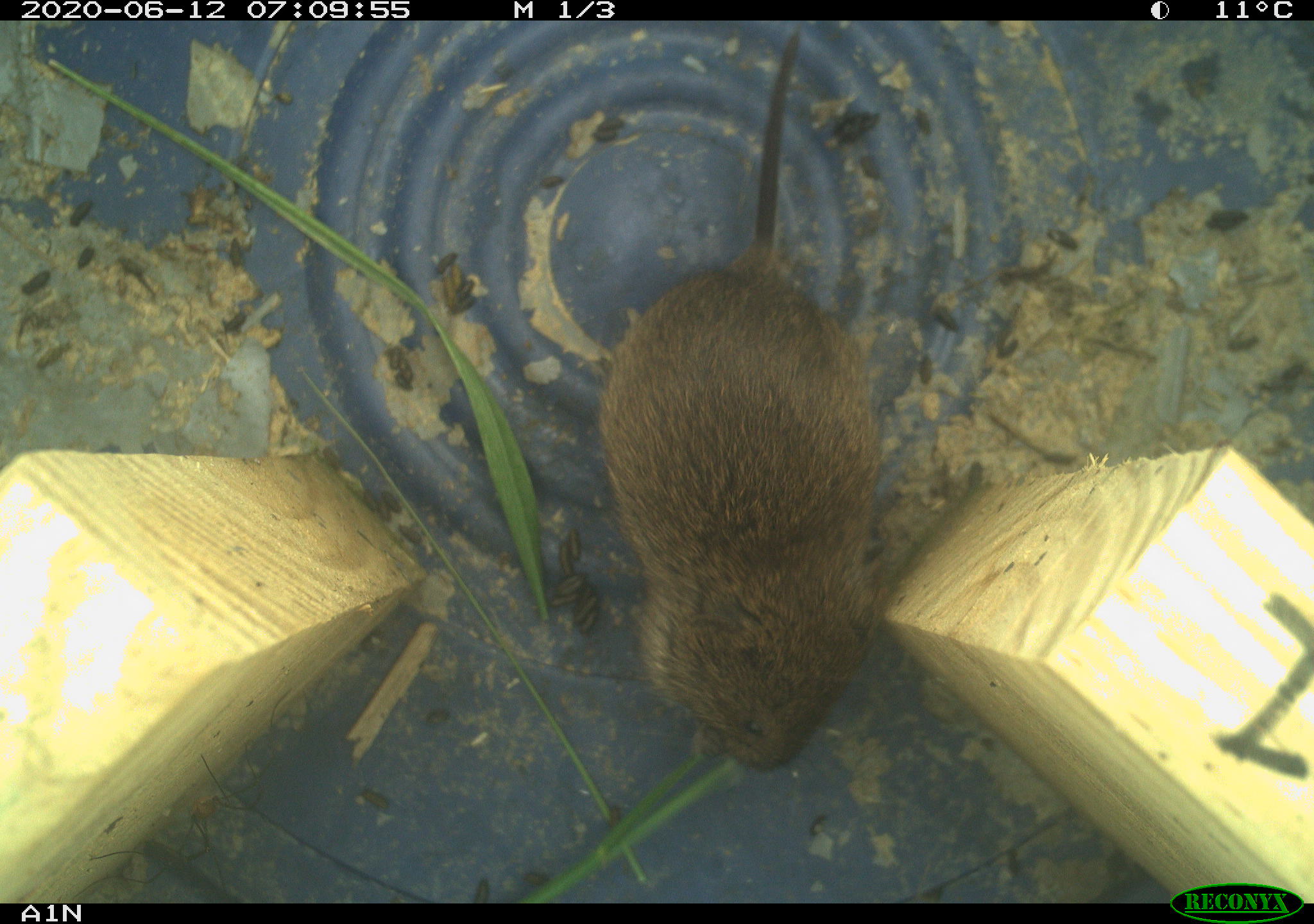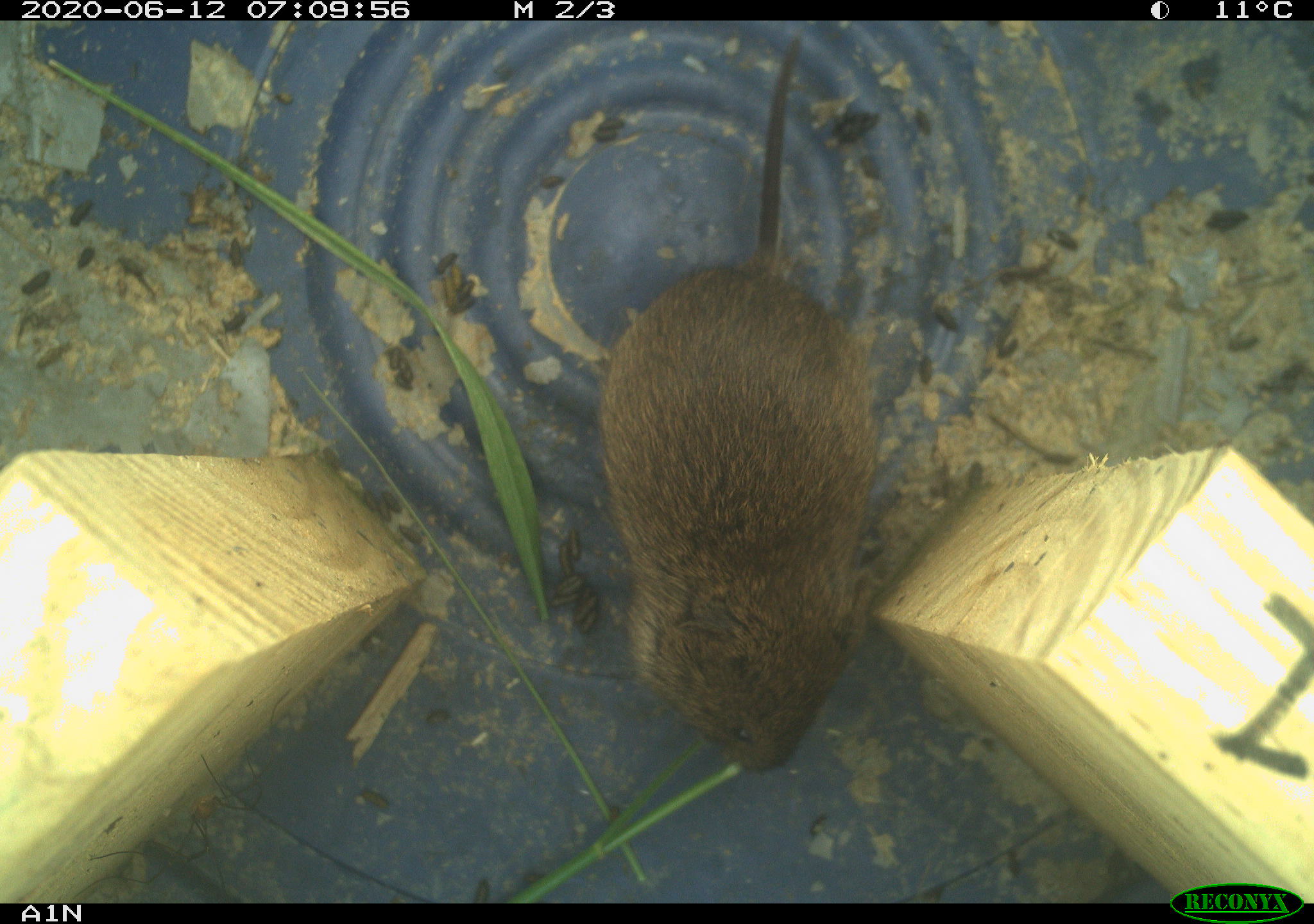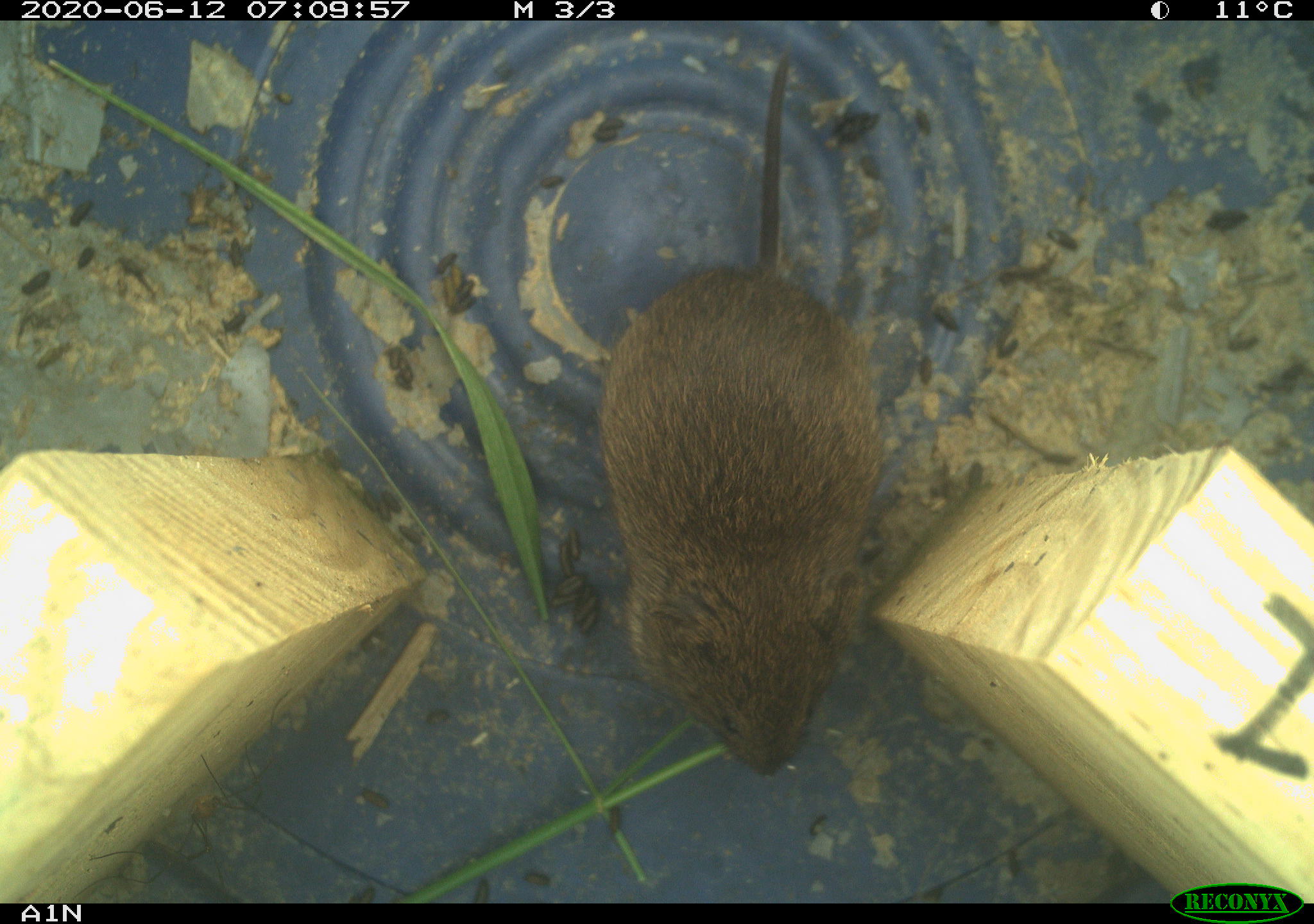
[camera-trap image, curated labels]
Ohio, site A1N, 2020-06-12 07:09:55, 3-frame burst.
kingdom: Animalia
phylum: Chordata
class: Mammalia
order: Rodentia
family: Cricetidae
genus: Microtus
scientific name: Microtus pennsylvanicus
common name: meadow vole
Meadow vole (Microtus pennsylvanicus).